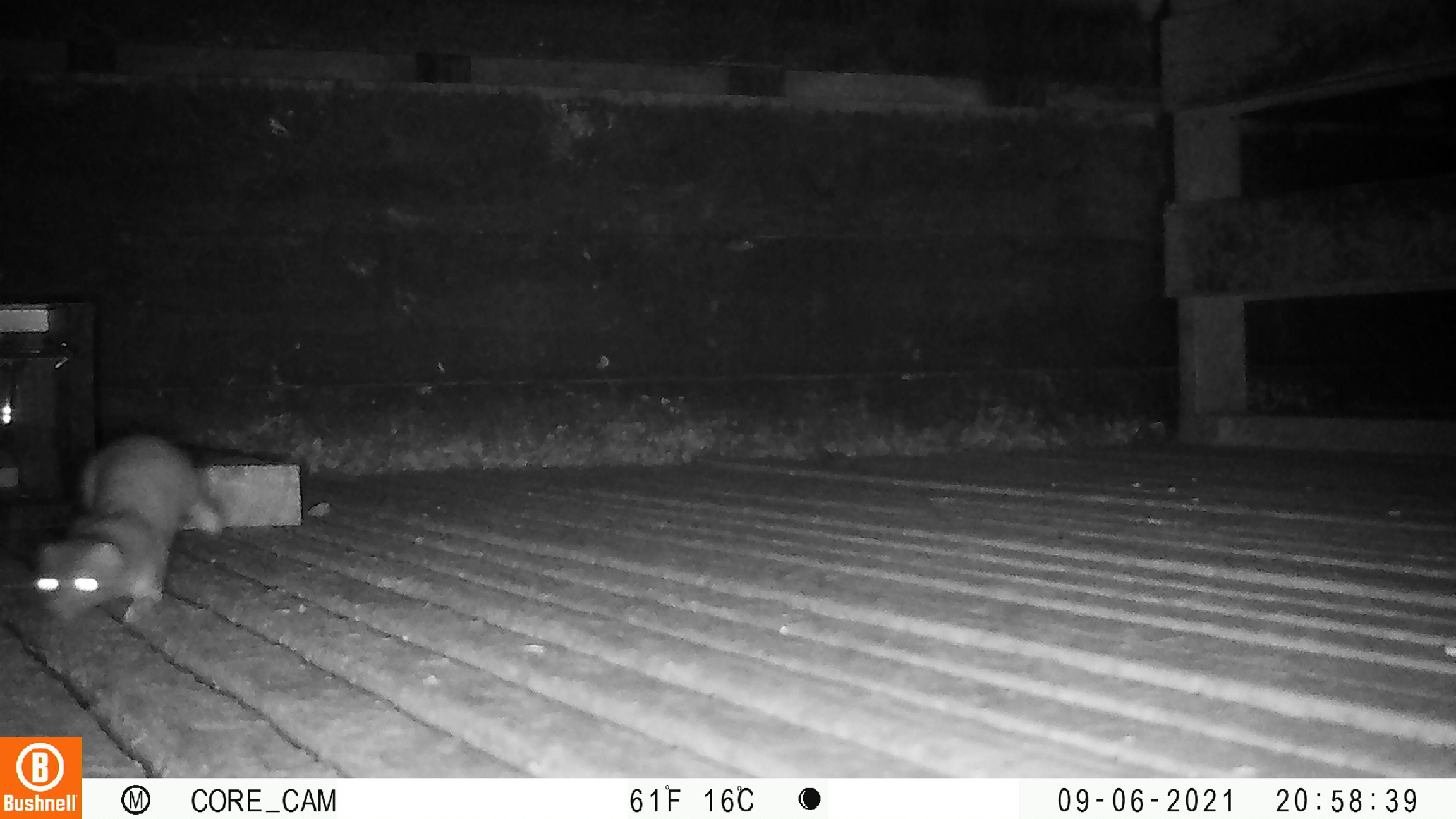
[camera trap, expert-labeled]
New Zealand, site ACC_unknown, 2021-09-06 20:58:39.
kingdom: Animalia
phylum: Chordata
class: Mammalia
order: Carnivora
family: Mustelidae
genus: Mustela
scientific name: Mustela erminea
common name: stoat